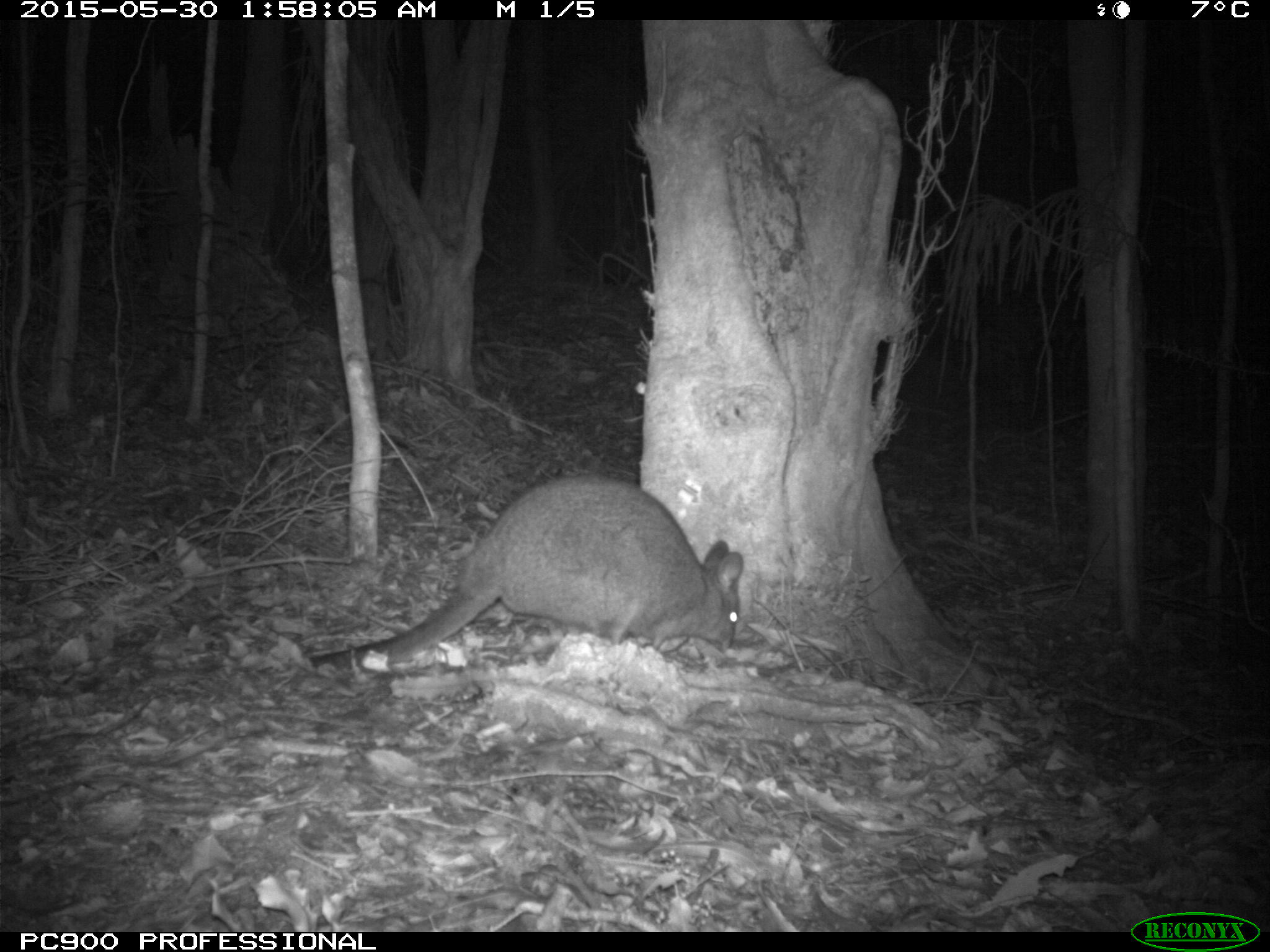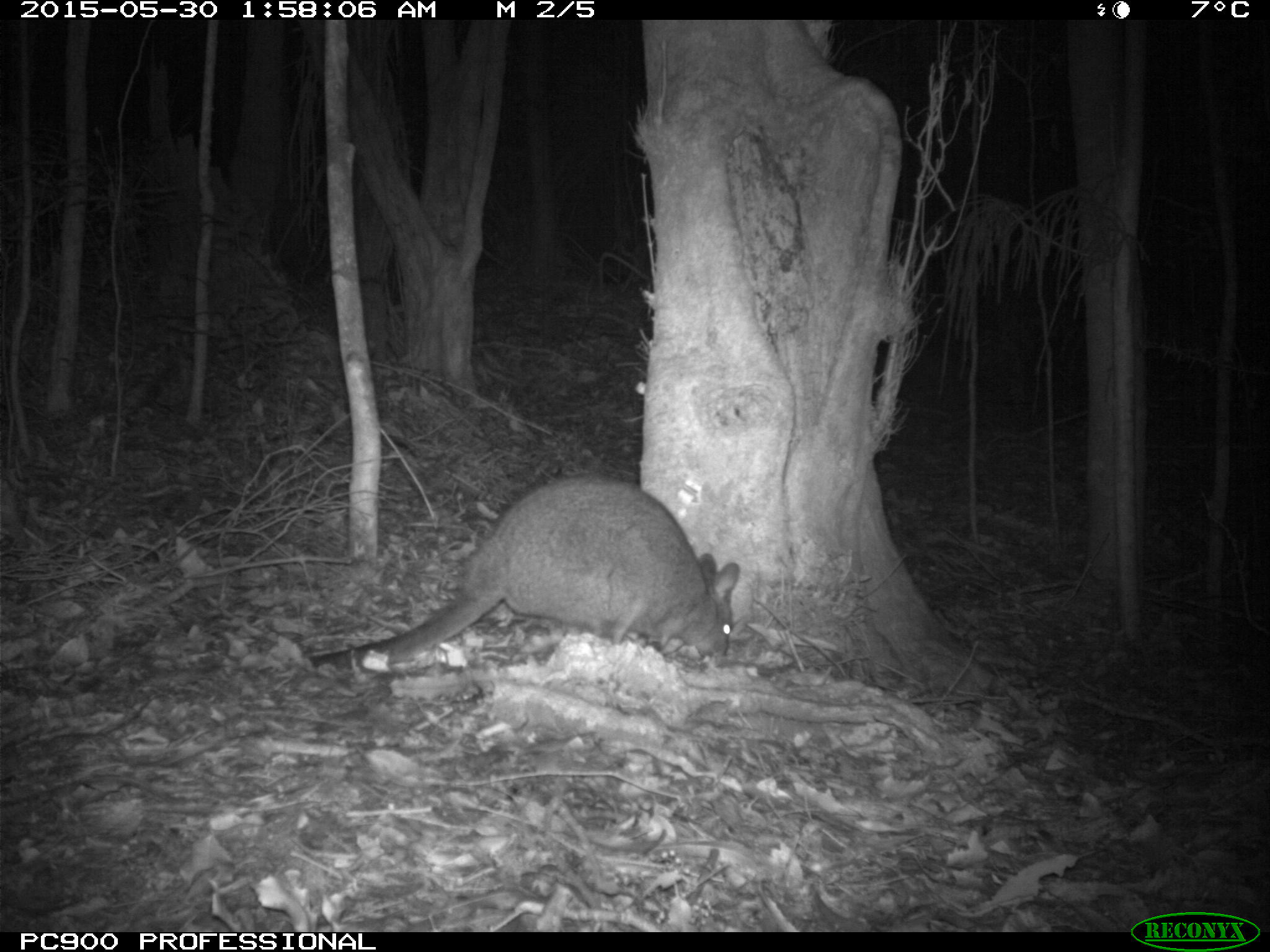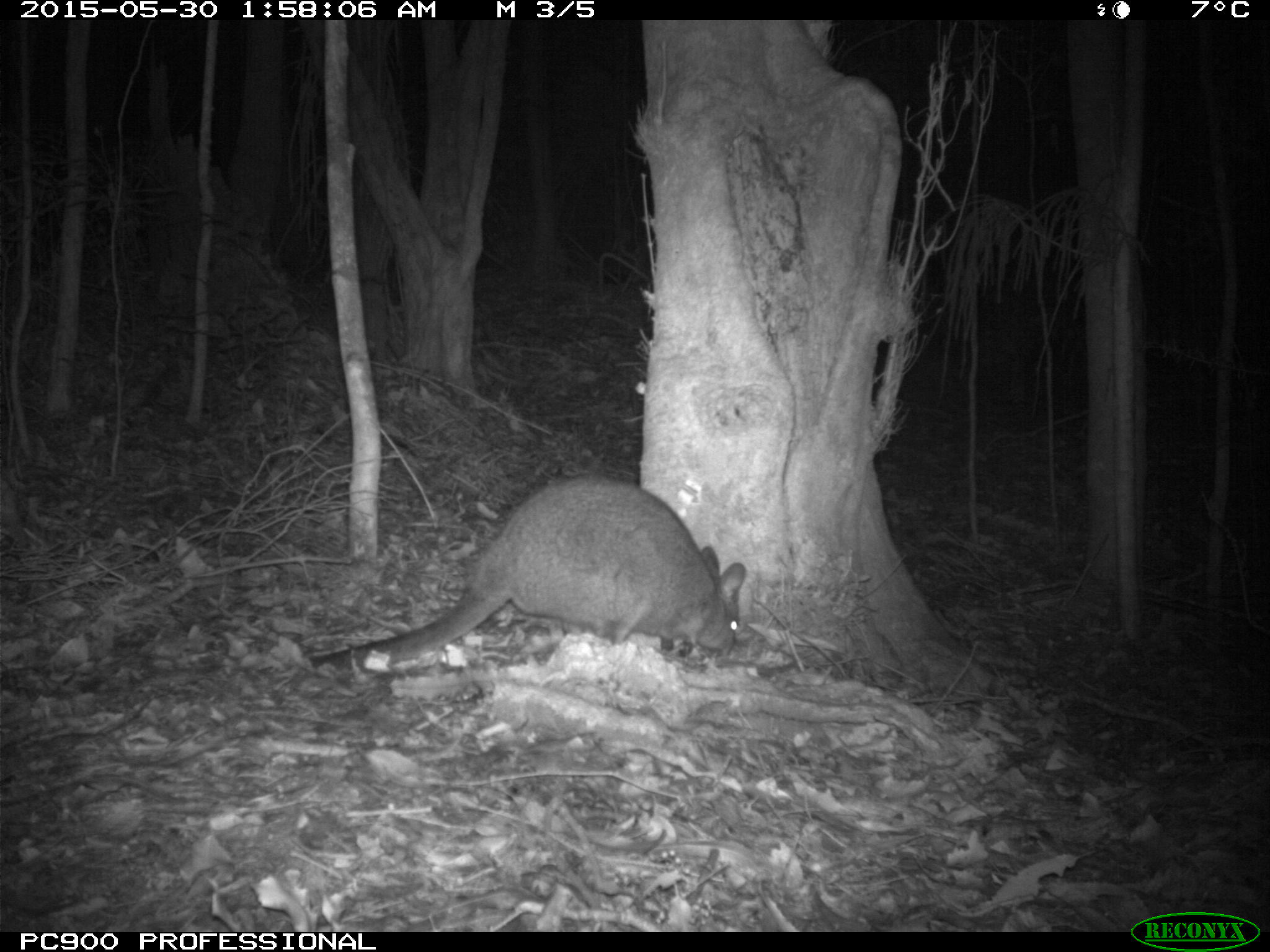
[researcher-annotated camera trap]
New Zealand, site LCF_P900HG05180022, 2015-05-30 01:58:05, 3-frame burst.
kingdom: Animalia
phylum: Chordata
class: Mammalia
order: Diprotodontia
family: Macropodidae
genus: Notamacropus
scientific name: Notamacropus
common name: wallaby